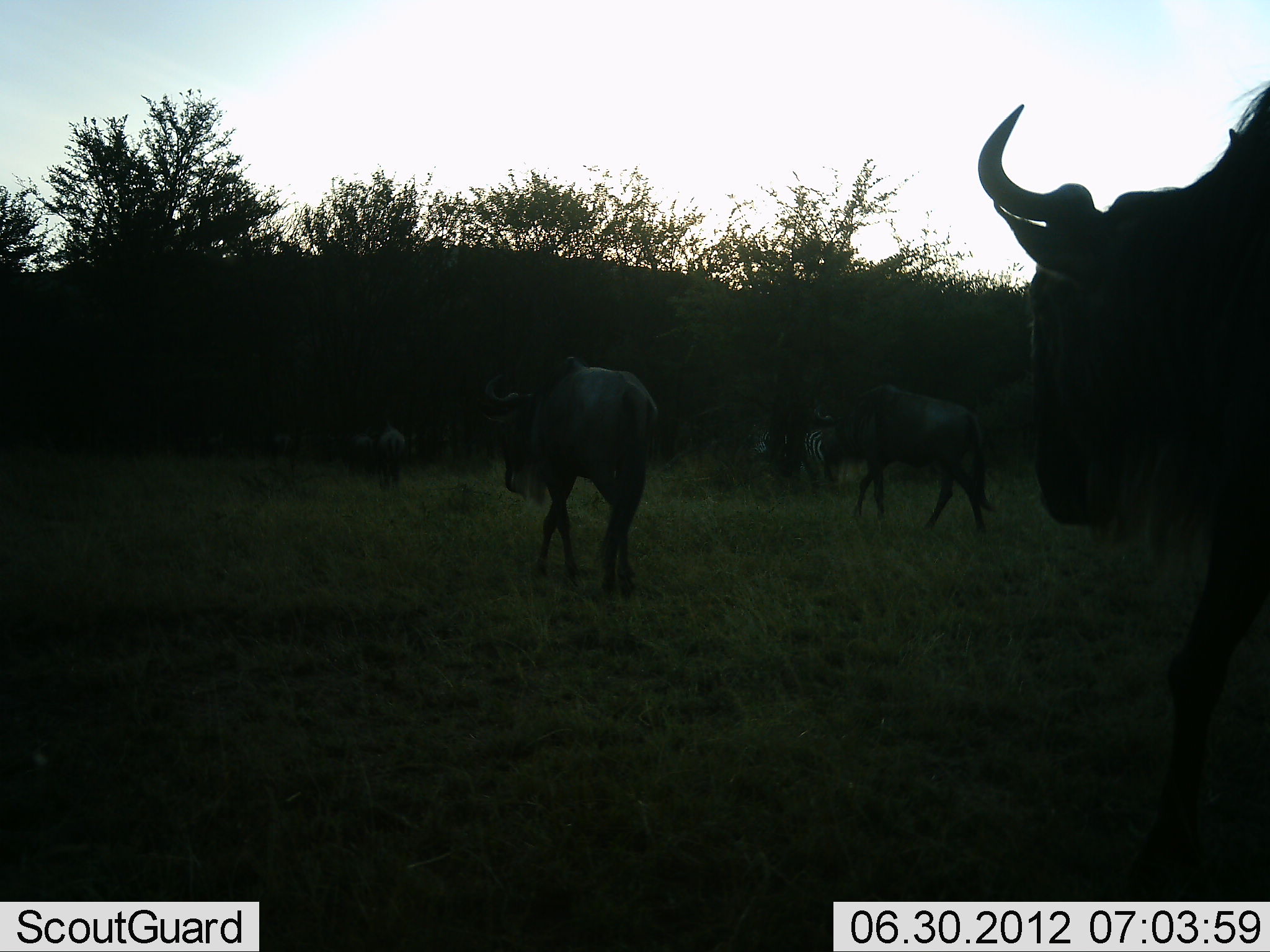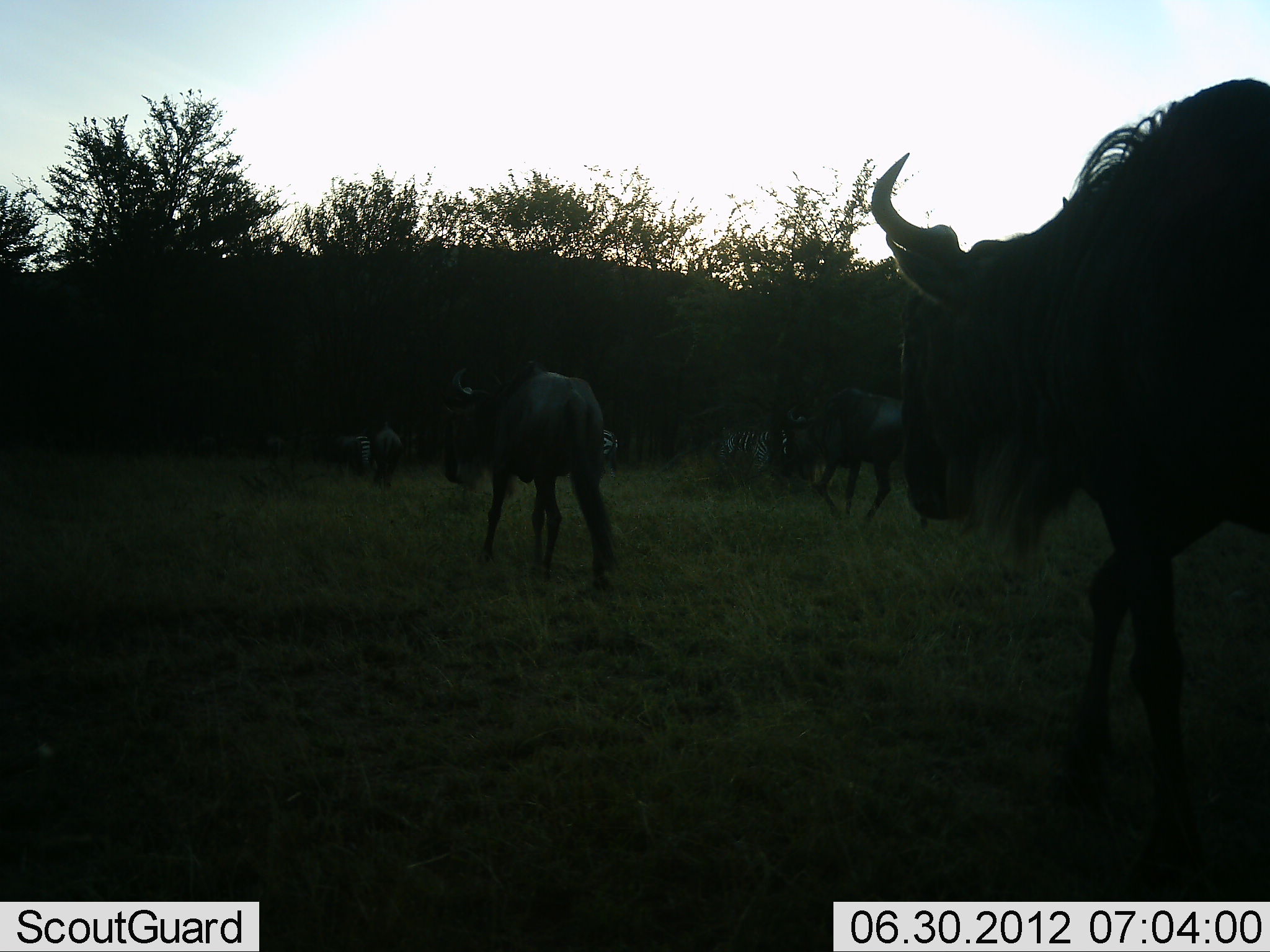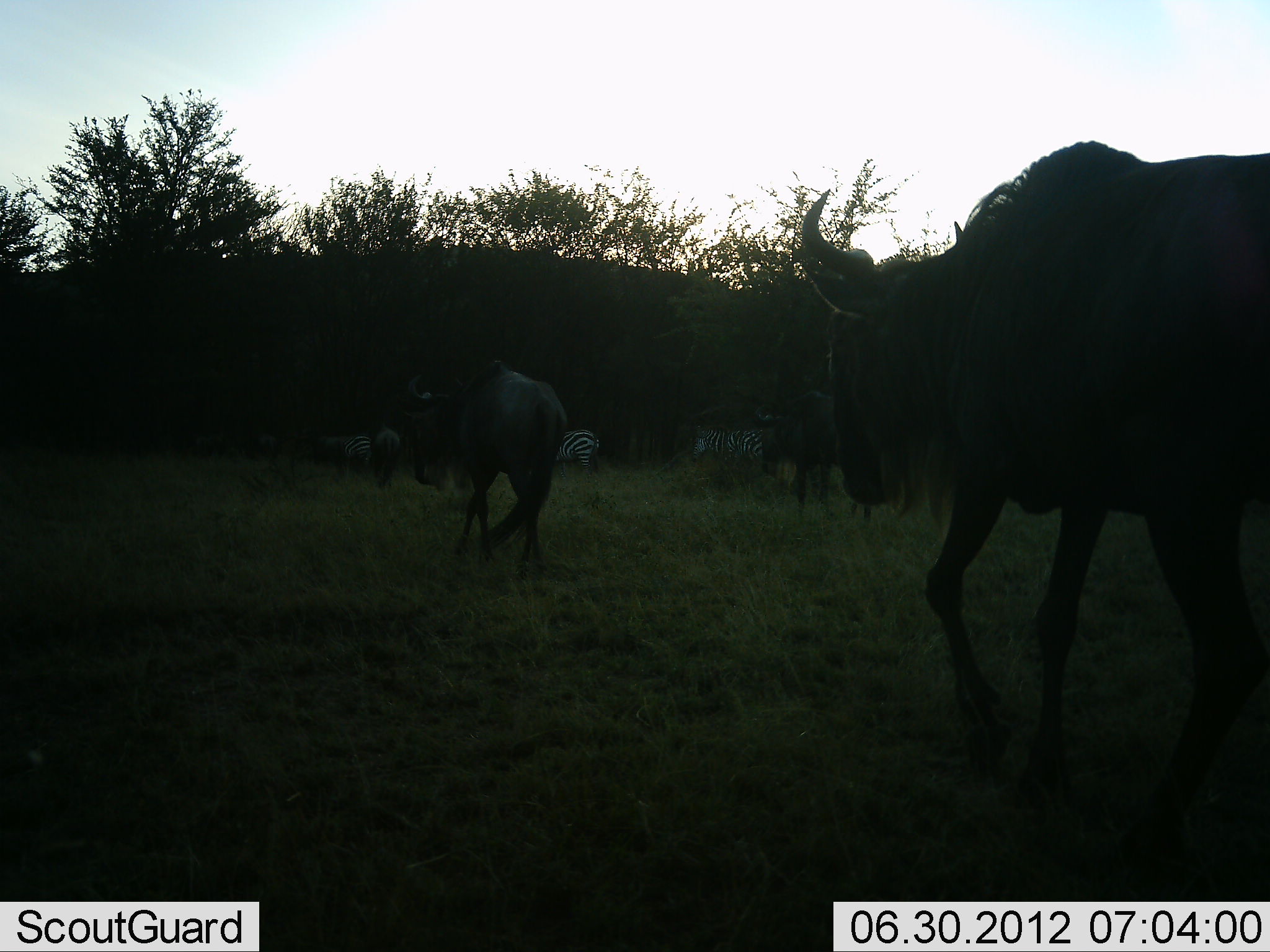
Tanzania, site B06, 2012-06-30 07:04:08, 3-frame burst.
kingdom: Animalia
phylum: Chordata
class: Mammalia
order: Artiodactyla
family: Bovidae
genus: Connochaetes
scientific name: Connochaetes taurinus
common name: blue wildebeest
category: wildebeest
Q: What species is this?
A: Wildebeest (blue wildebeest) (Connochaetes taurinus).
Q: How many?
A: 5.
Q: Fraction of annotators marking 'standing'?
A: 0%.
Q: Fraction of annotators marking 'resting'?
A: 0%.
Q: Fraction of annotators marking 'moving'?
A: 100%.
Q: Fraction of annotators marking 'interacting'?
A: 0%.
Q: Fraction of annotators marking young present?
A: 7%.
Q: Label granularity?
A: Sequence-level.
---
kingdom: Animalia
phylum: Chordata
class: Mammalia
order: Perissodactyla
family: Equidae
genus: Equus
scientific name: Equus quagga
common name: plains zebra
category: zebra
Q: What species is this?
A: Zebra (plains zebra) (Equus quagga).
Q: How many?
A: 2.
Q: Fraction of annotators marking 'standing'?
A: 0%.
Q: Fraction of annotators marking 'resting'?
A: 0%.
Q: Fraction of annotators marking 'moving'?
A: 100%.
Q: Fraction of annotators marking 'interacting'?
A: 0%.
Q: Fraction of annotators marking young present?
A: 0%.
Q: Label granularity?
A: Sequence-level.